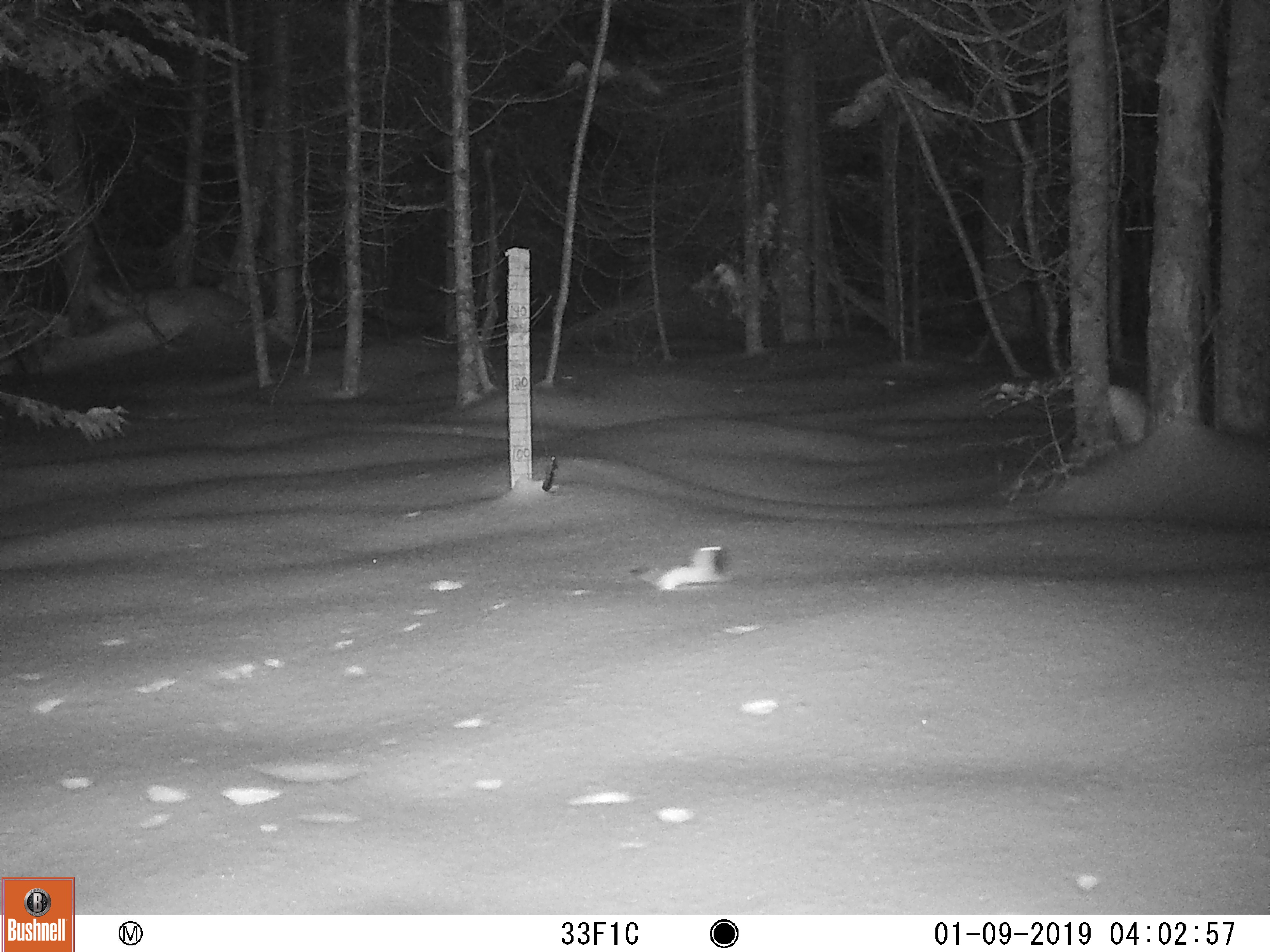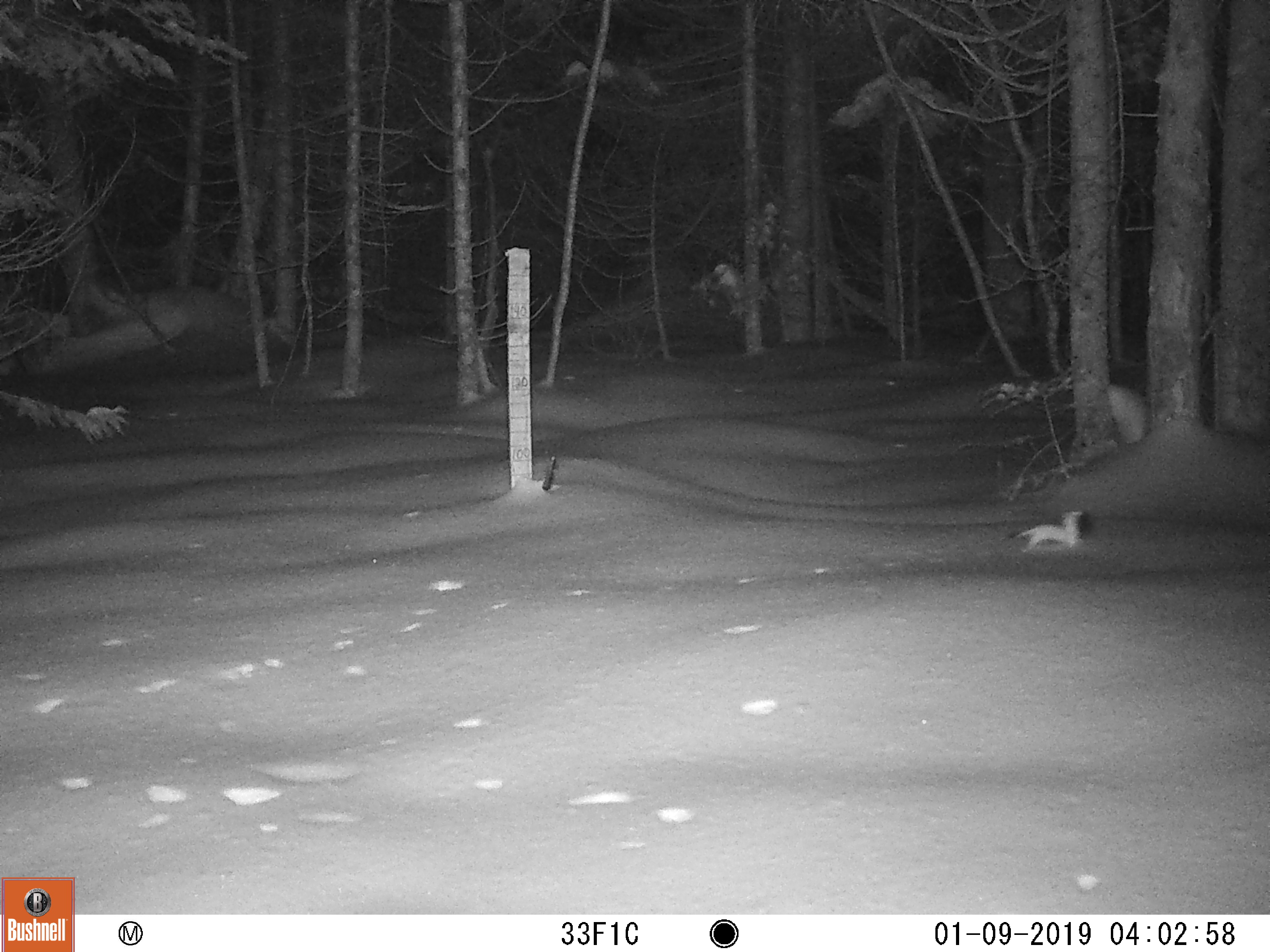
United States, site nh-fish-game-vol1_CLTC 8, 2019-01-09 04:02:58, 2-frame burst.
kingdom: Animalia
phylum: Chordata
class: Mammalia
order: Carnivora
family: Mustelidae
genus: Mustela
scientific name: Mustela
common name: weasel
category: weasel sp.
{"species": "weasel sp. (weasel) (Mustela)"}